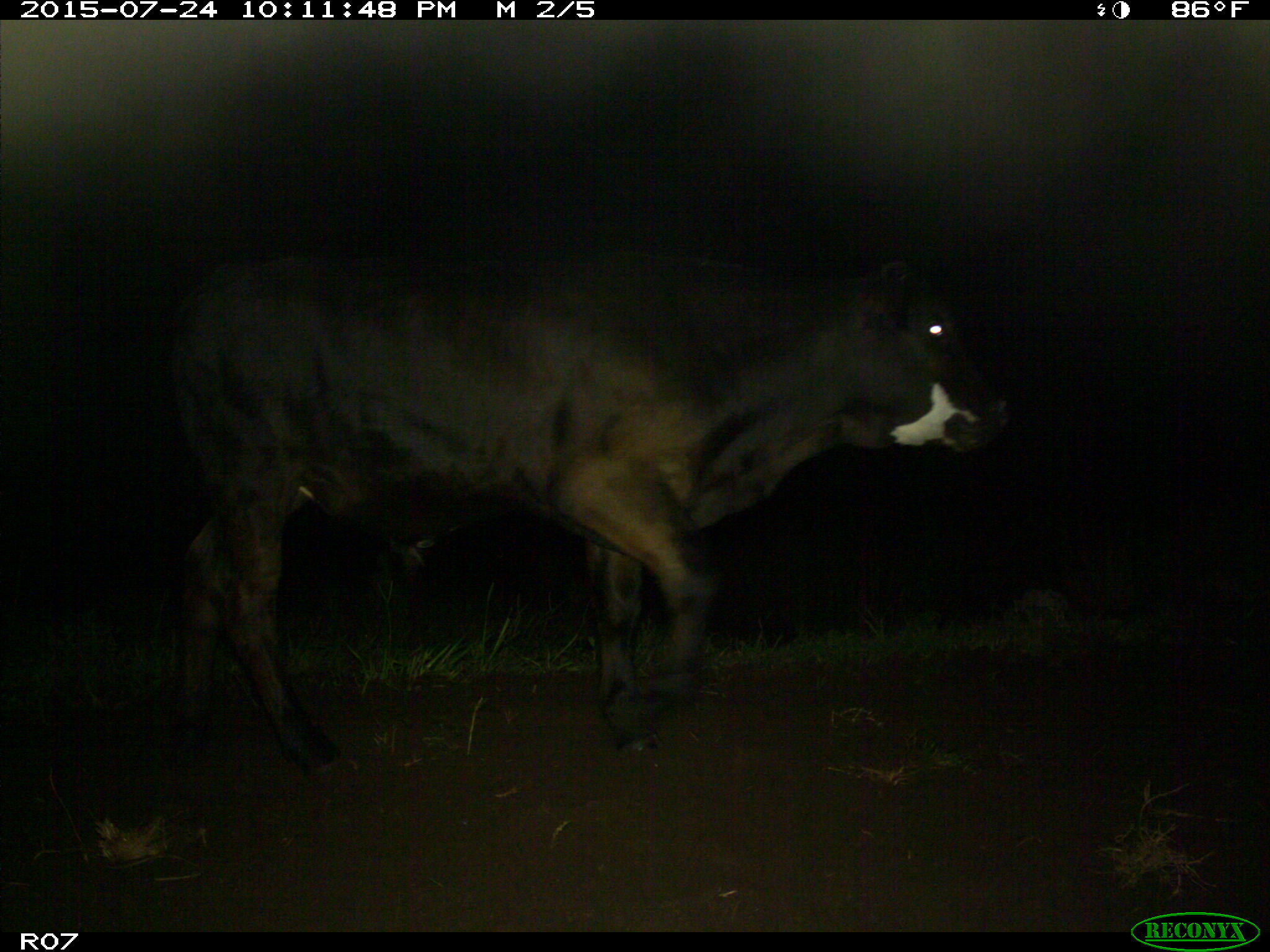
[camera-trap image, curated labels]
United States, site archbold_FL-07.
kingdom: Animalia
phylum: Chordata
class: Mammalia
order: Artiodactyla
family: Bovidae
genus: Bos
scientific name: Bos taurus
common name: domestic cow